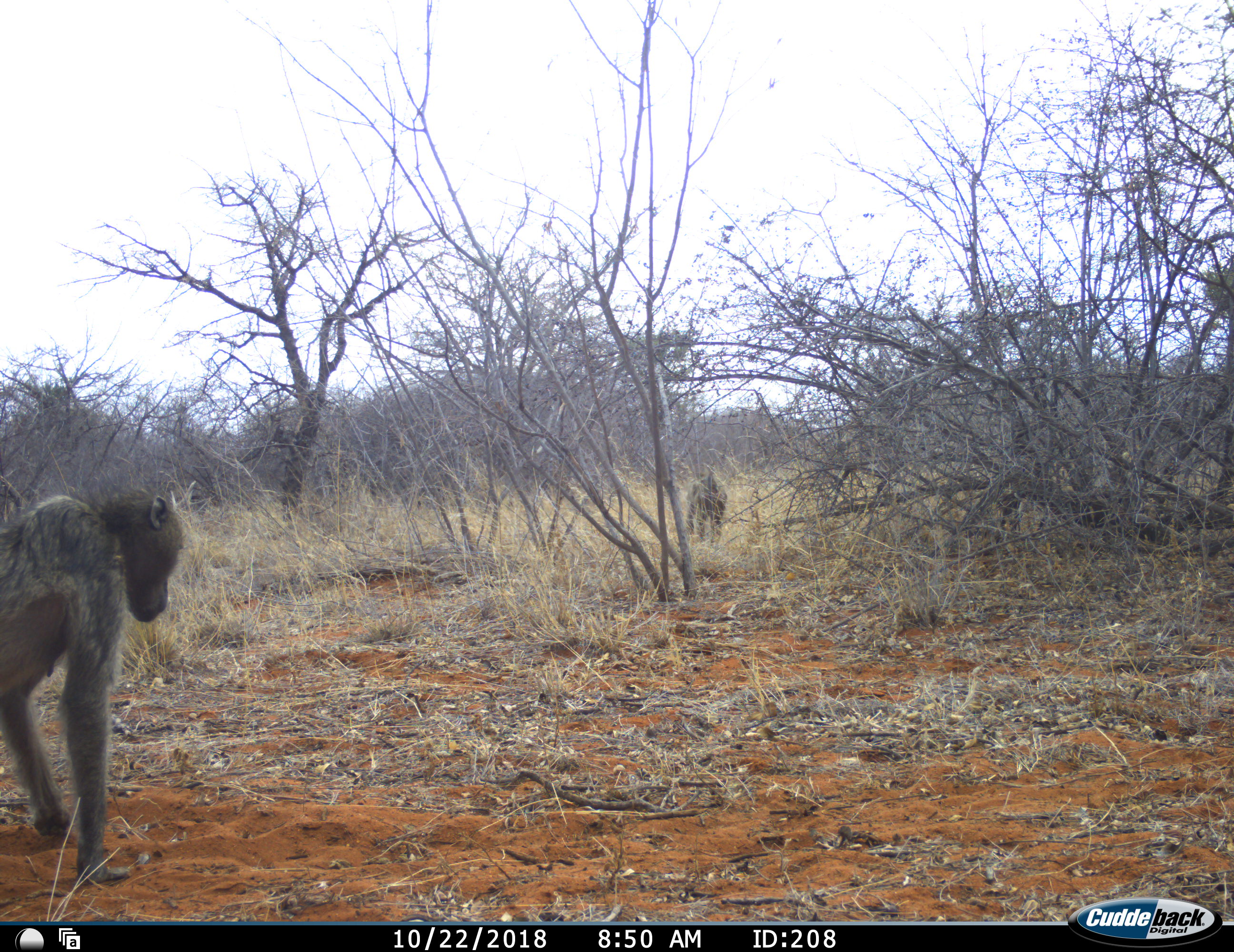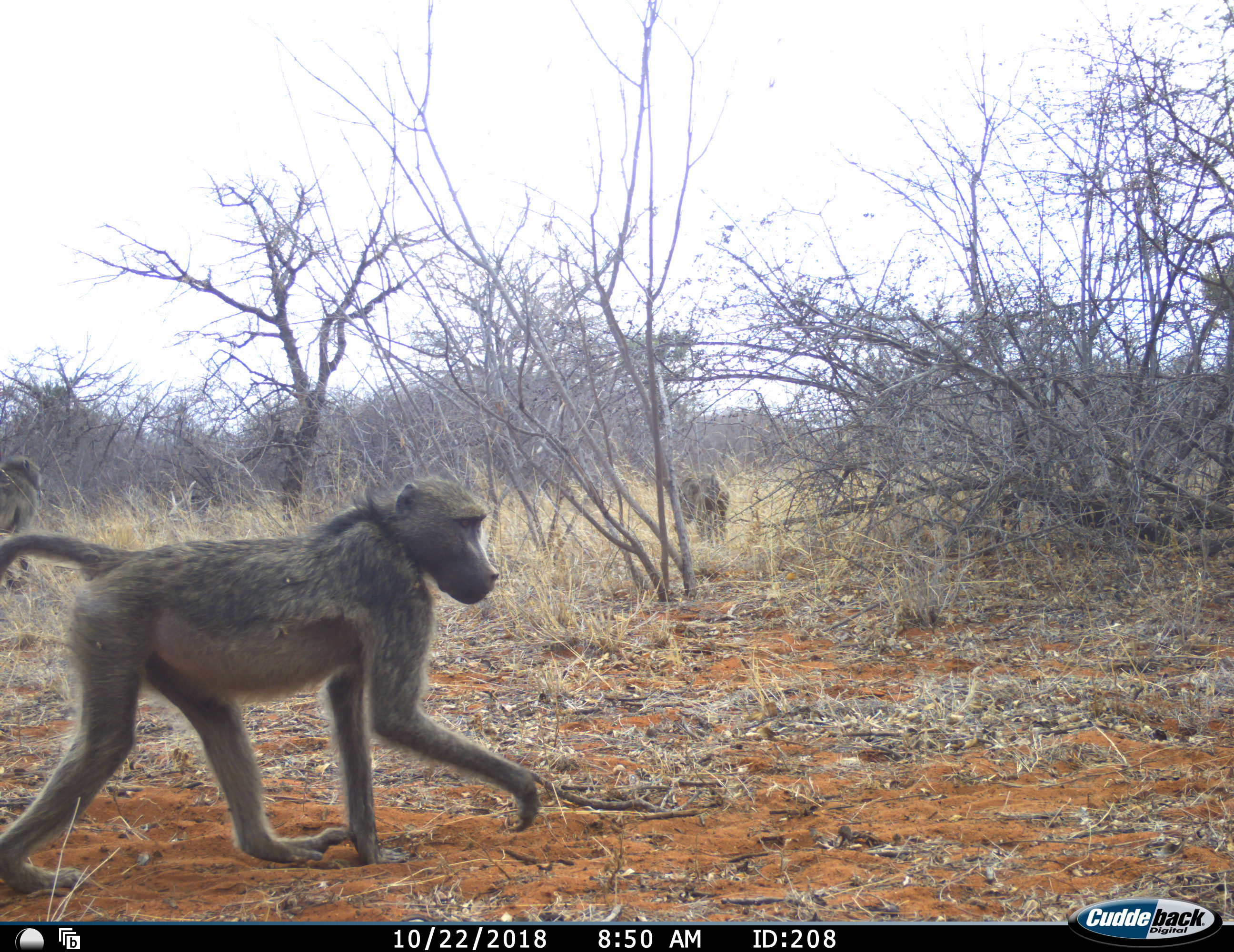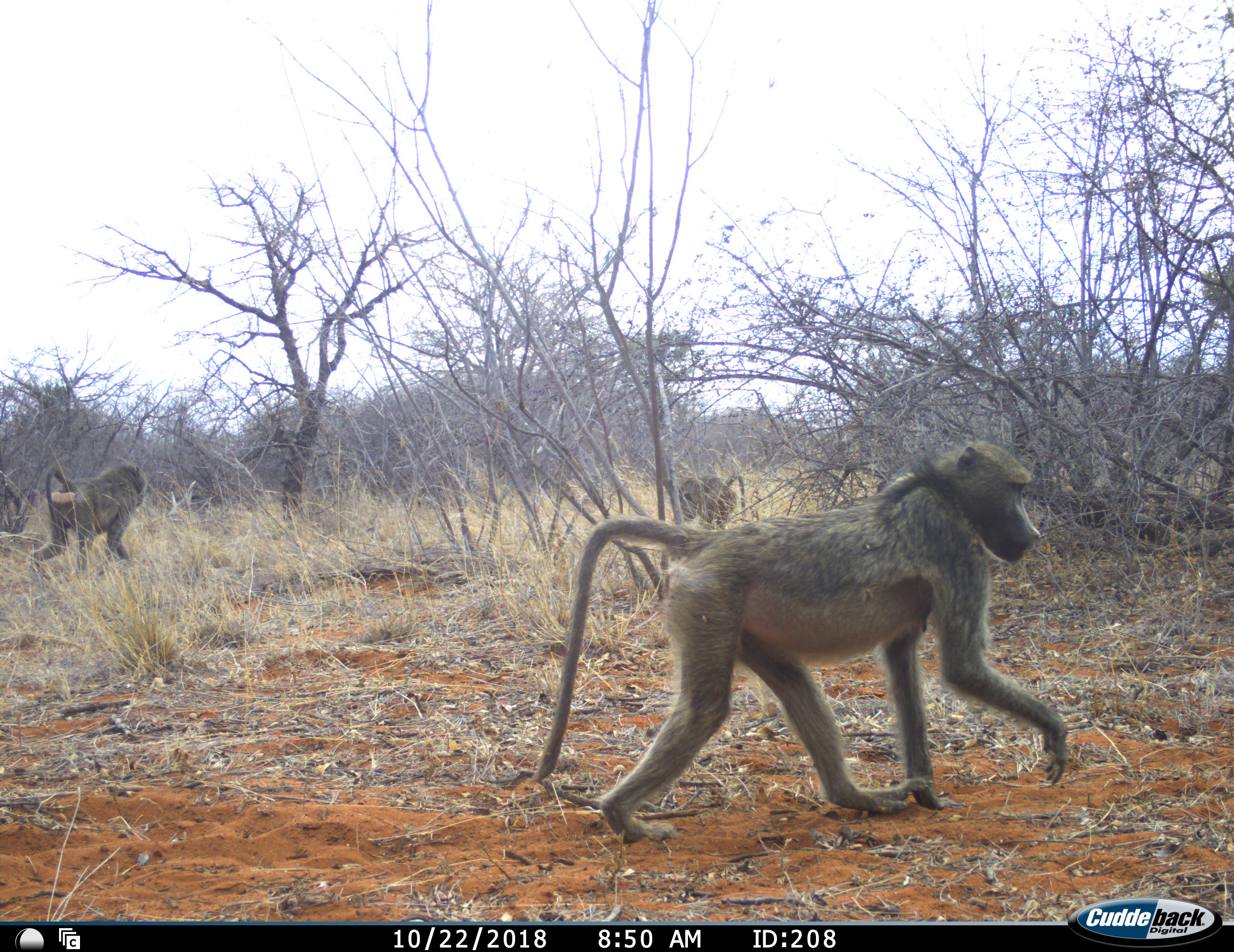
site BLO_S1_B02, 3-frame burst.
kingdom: Animalia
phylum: Chordata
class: Mammalia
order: Primates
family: Cercopithecidae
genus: Papio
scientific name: Papio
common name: baboon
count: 3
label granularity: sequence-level